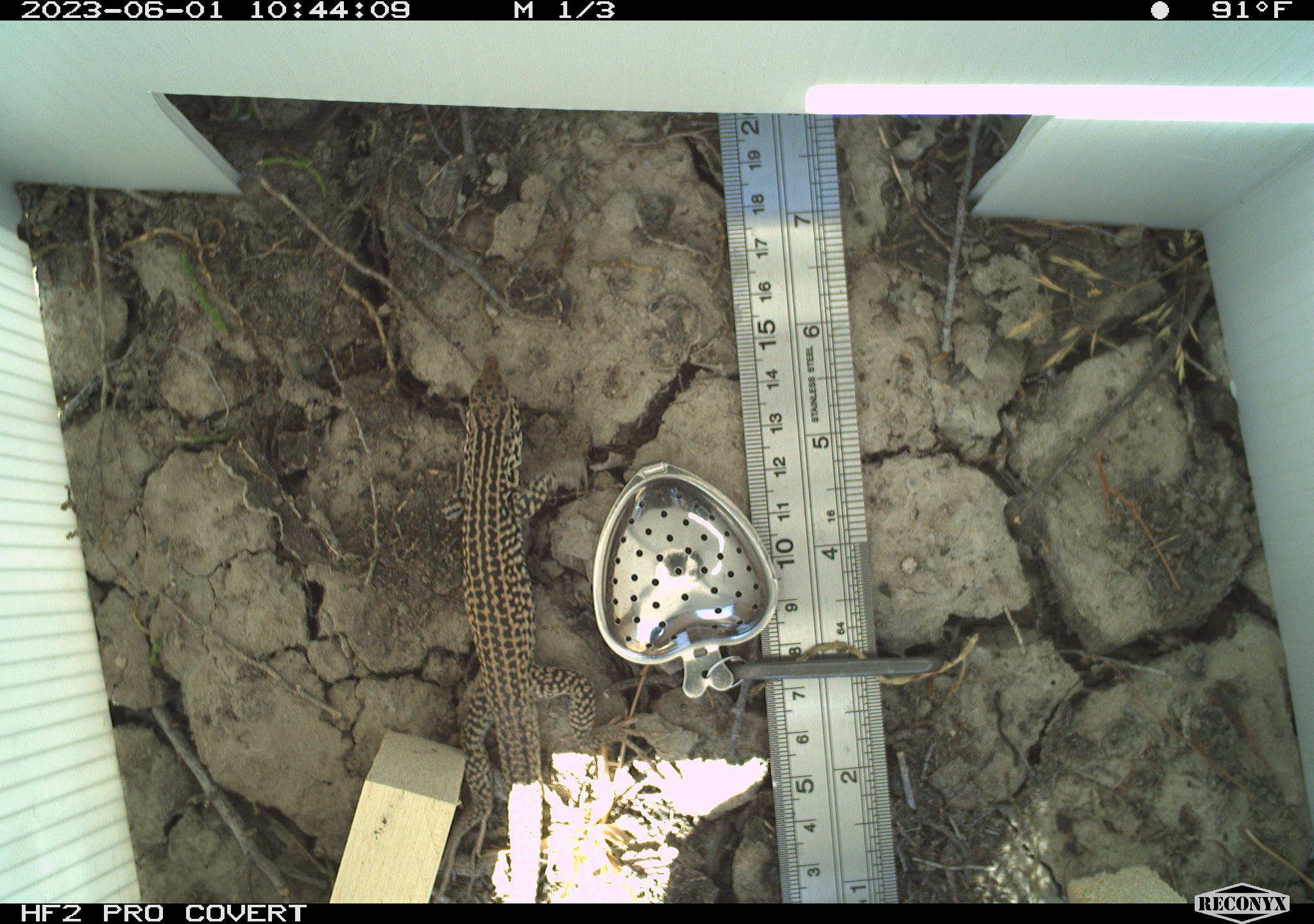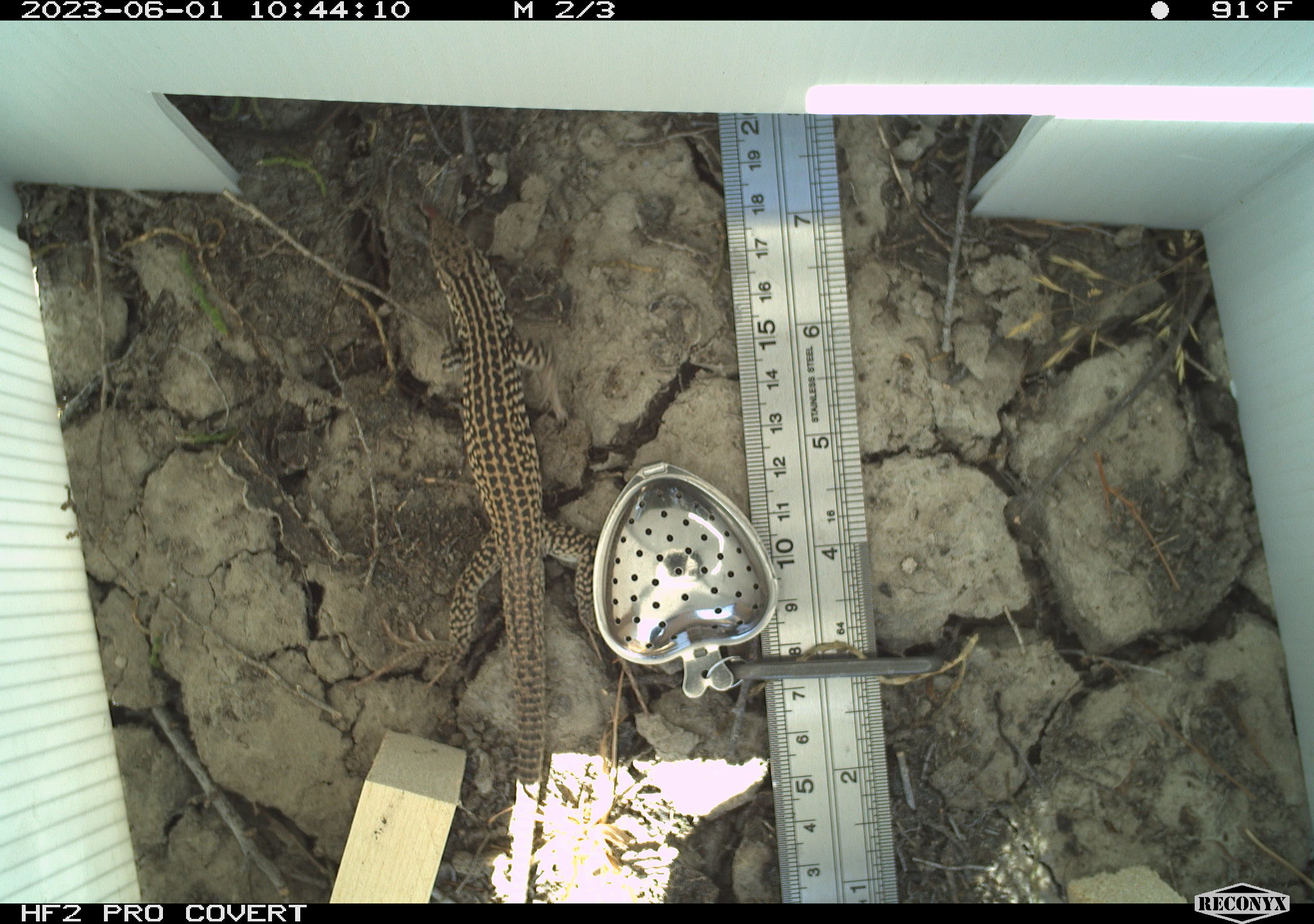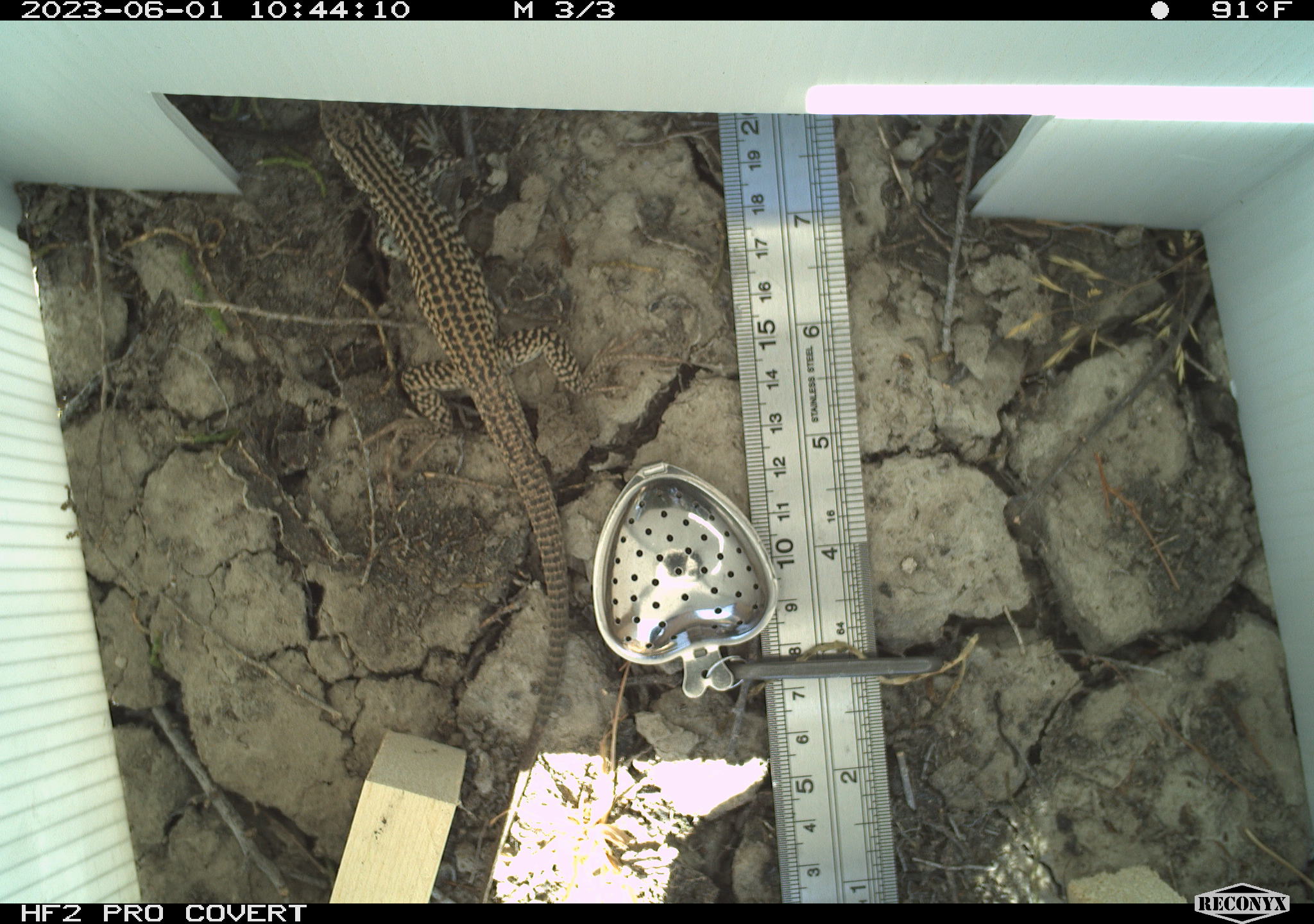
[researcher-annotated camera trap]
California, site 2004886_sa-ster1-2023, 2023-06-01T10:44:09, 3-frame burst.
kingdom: Animalia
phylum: Chordata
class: Reptilia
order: Squamata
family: Teiidae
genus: Aspidoscelis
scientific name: Aspidoscelis tigris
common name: western whiptail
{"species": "western whiptail (Aspidoscelis tigris)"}